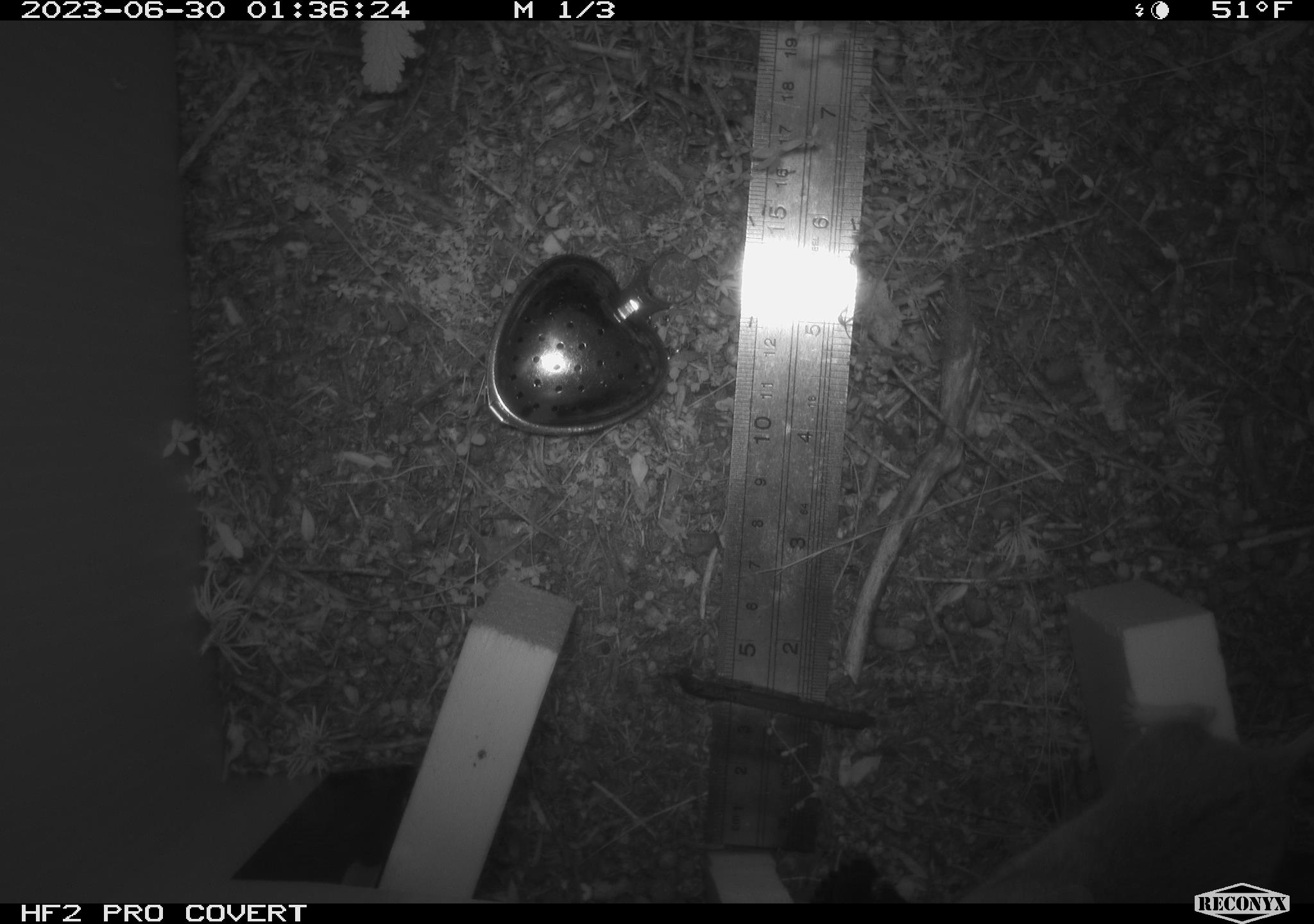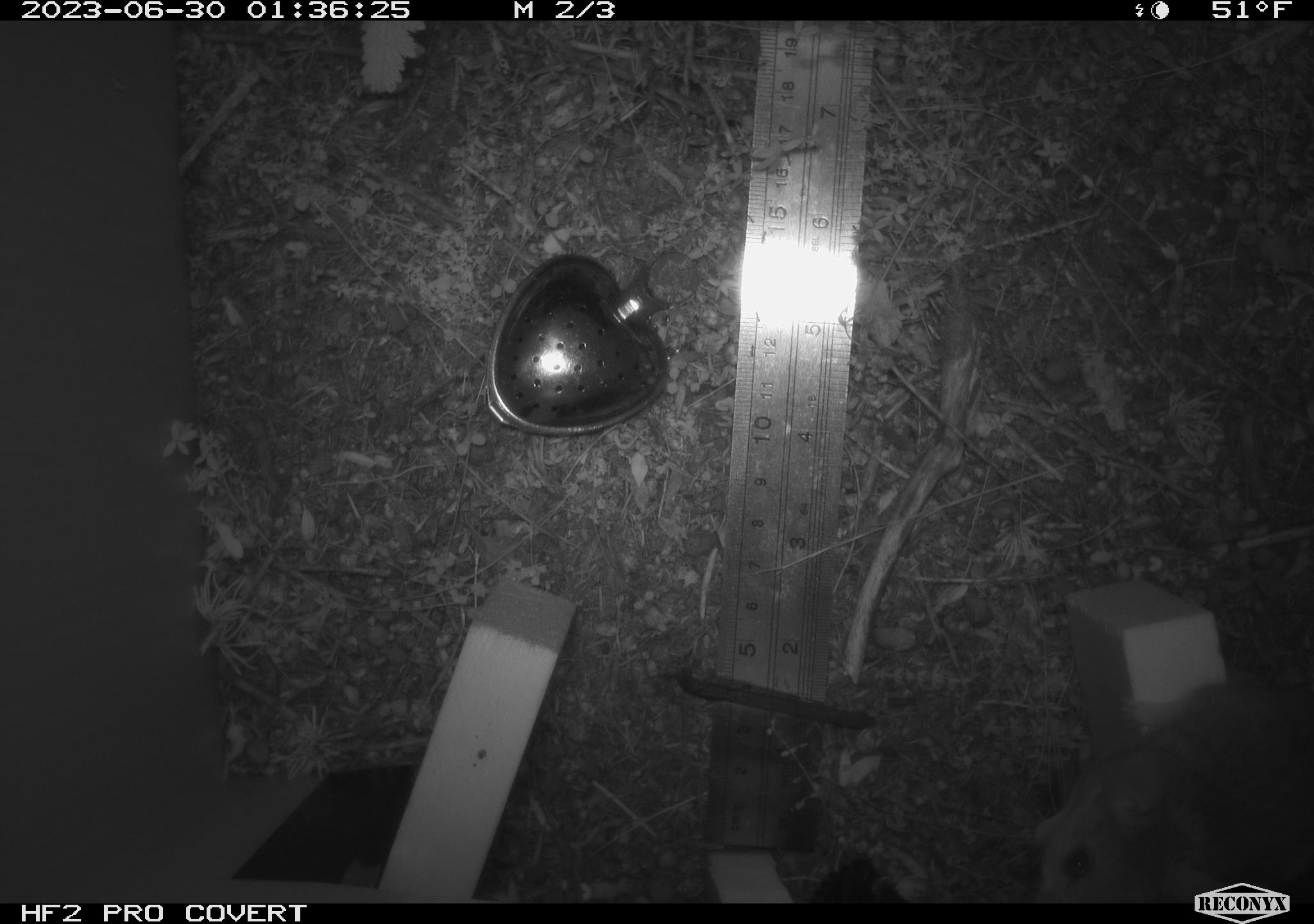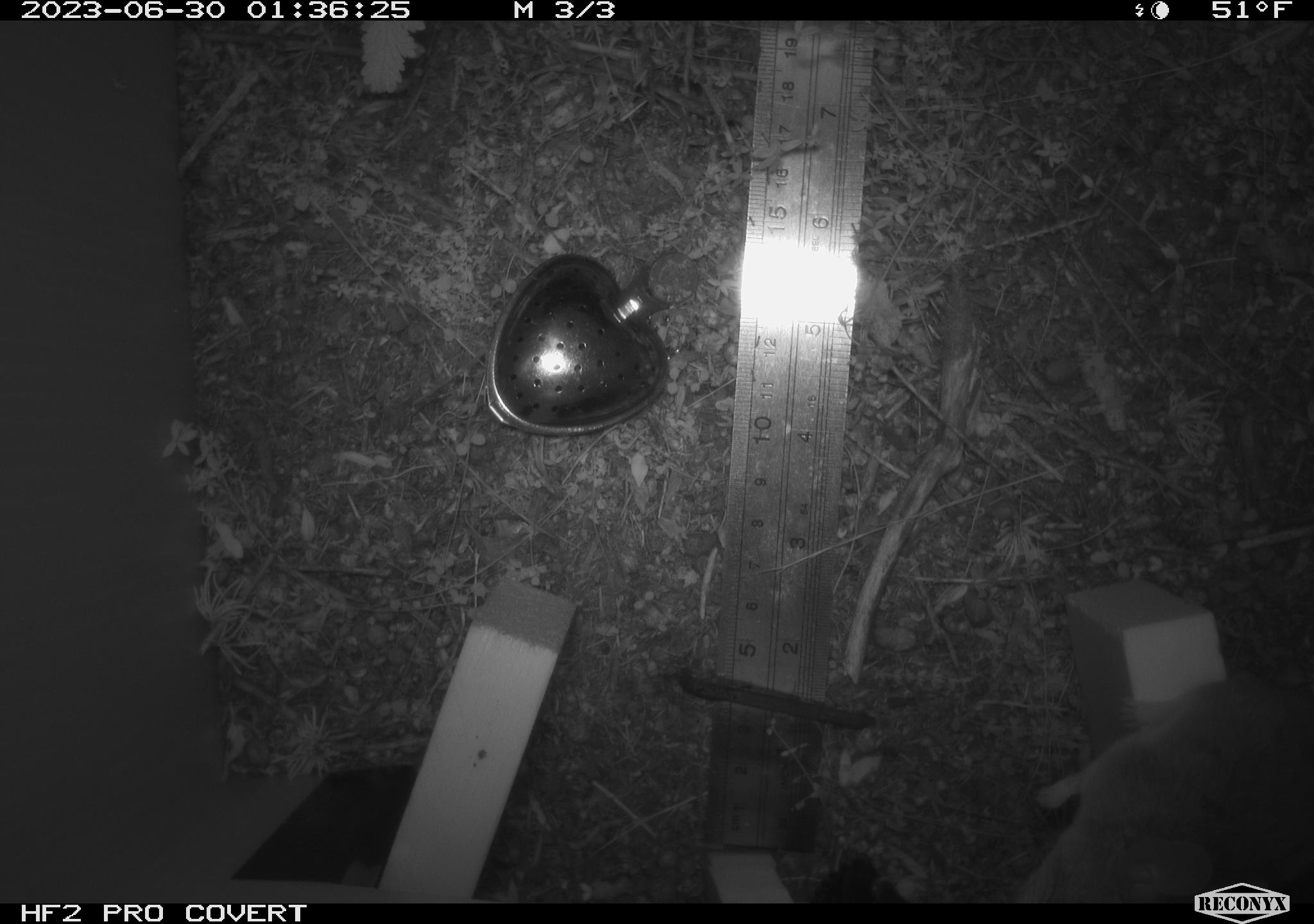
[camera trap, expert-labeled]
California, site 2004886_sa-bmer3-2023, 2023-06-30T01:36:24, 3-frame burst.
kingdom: Animalia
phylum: Chordata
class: Mammalia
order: Rodentia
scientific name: Rodentia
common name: mouse species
Mouse species (Rodentia).